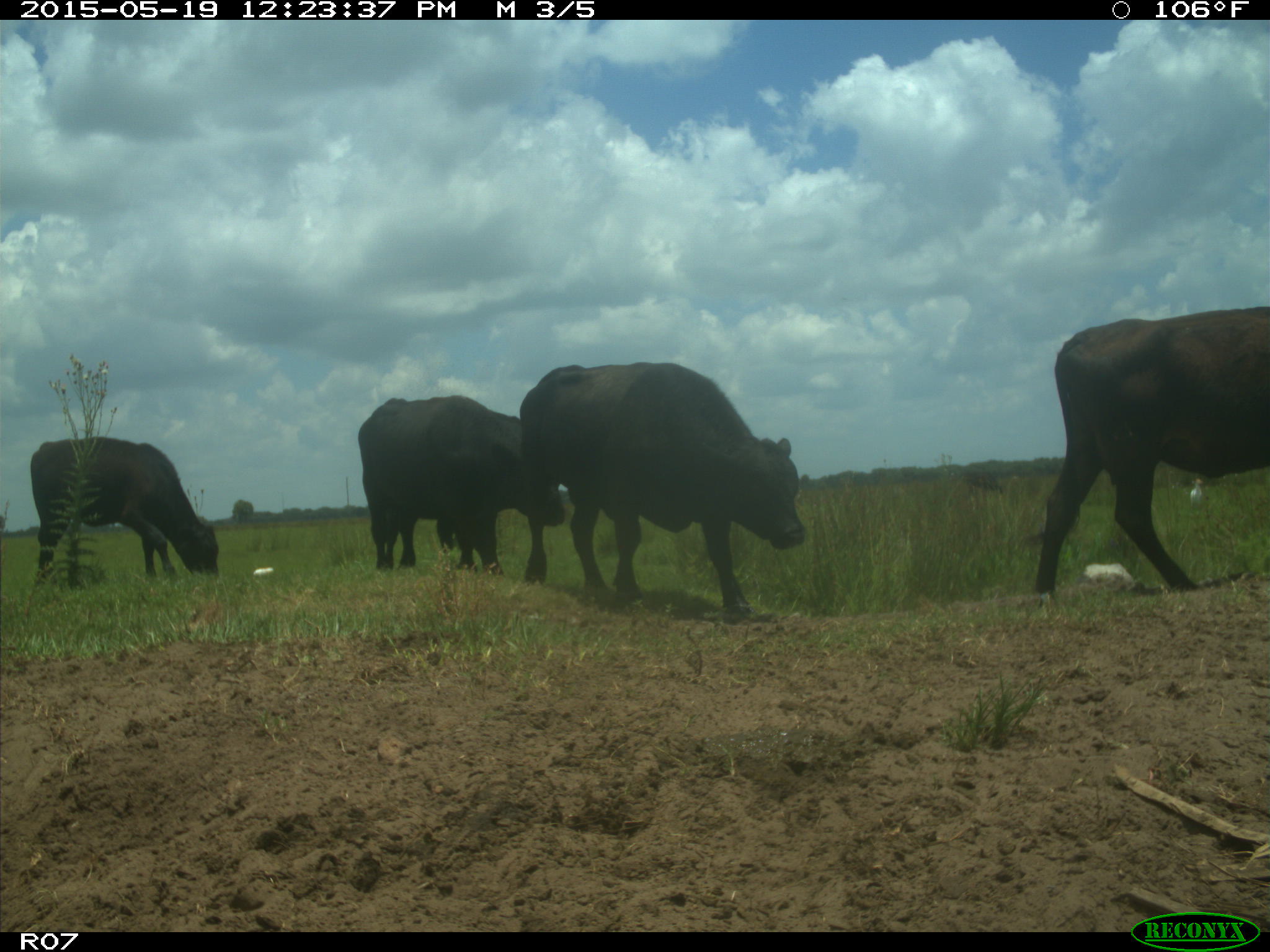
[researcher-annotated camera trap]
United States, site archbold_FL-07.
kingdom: Animalia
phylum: Chordata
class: Mammalia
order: Artiodactyla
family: Bovidae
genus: Bos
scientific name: Bos taurus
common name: domestic cow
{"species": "Bos taurus (domestic cow)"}